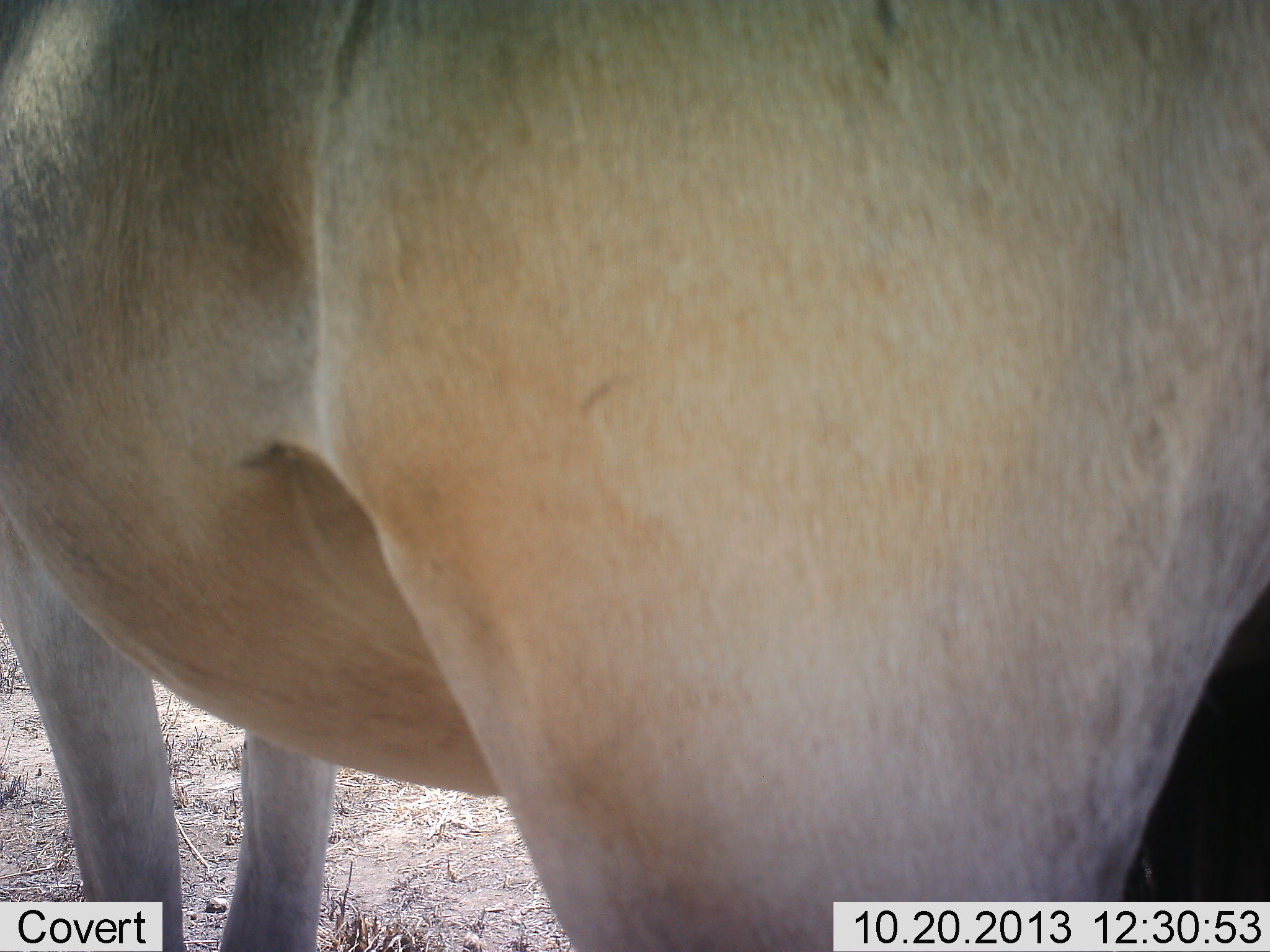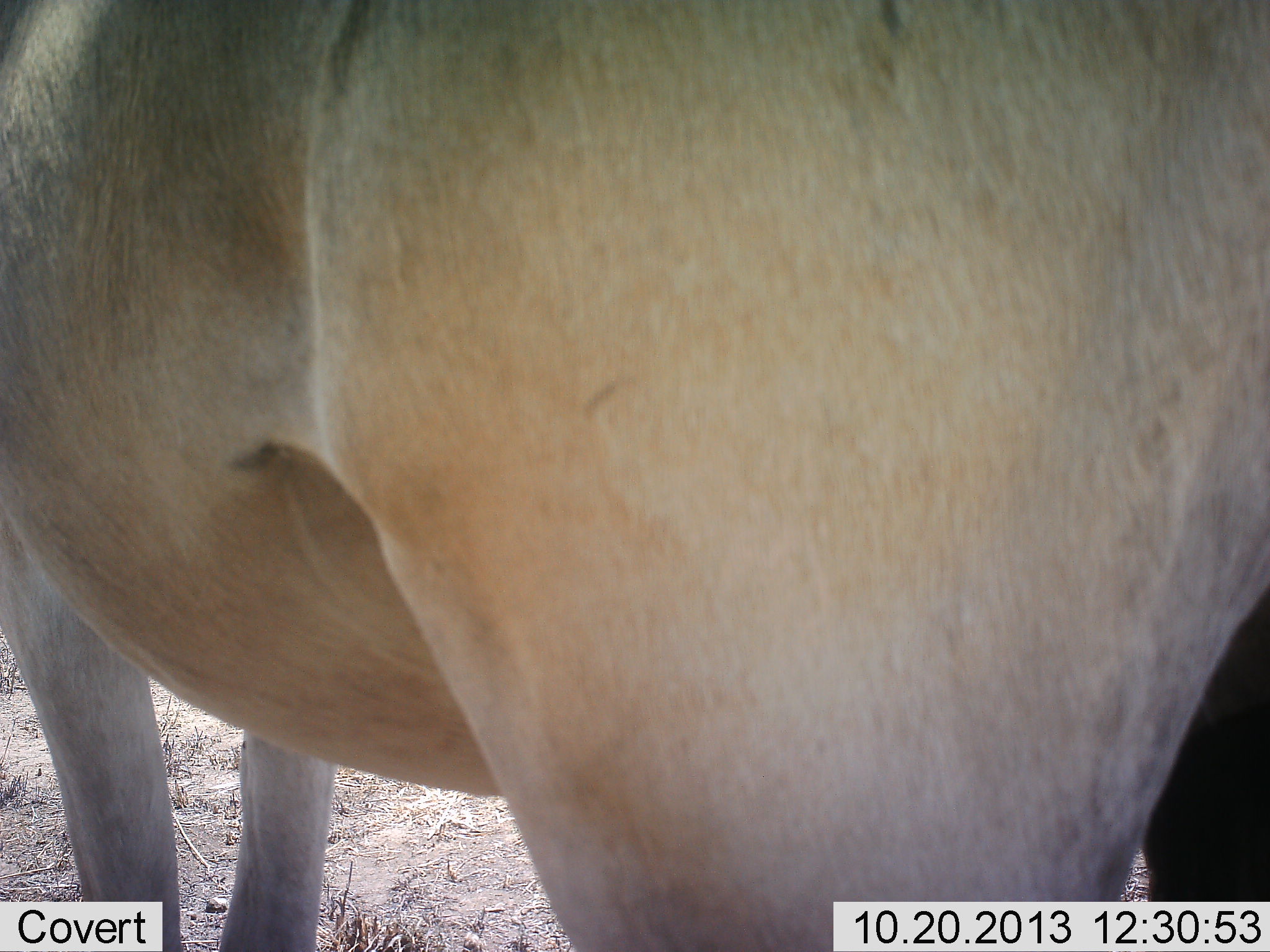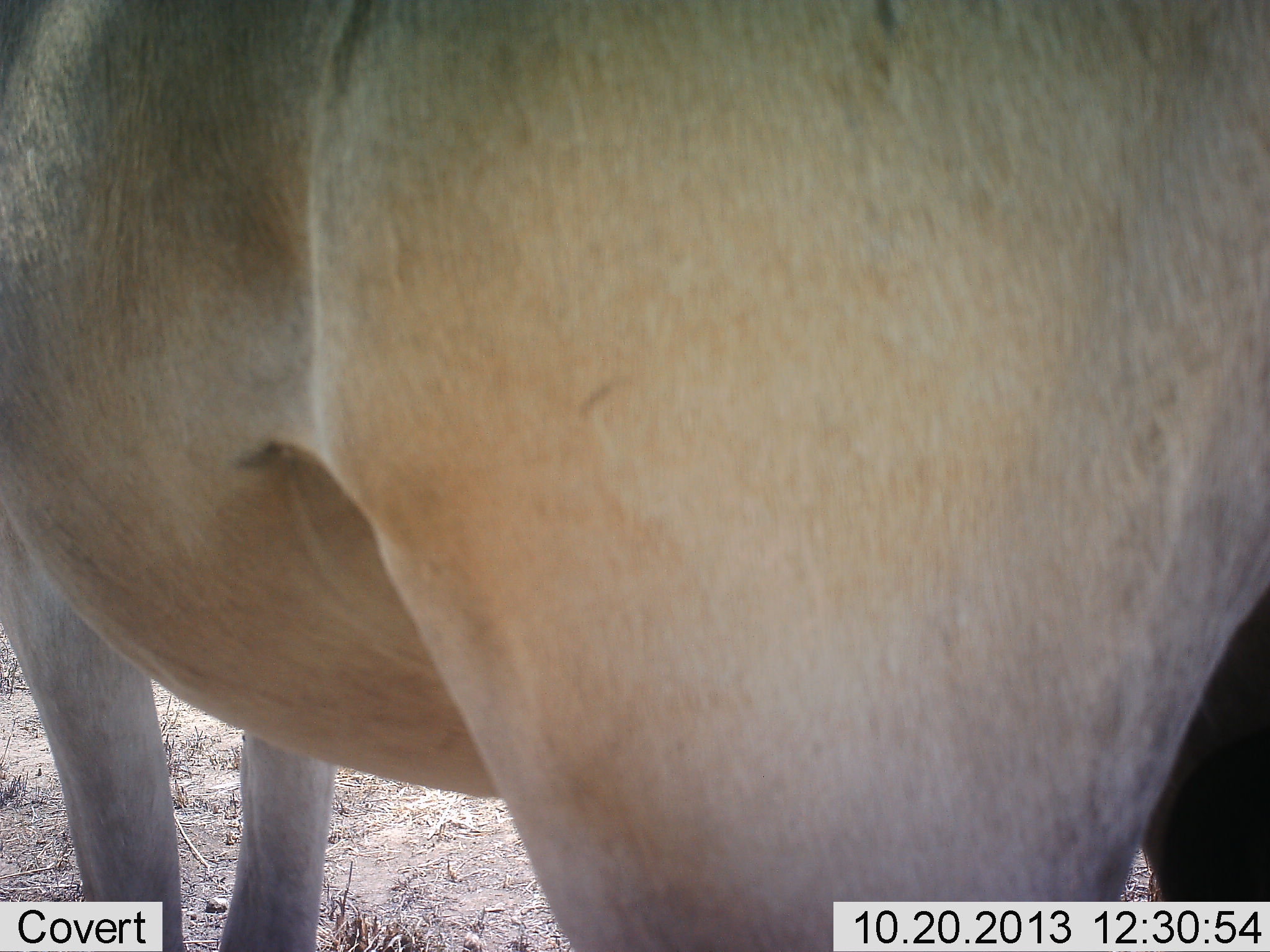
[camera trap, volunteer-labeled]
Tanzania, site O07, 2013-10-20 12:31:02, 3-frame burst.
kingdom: Animalia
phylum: Chordata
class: Mammalia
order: Artiodactyla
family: Bovidae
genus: Alcelaphus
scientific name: Alcelaphus buselaphus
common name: hartebeest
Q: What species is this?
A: Hartebeest (Alcelaphus buselaphus).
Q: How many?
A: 1.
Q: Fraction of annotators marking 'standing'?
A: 100%.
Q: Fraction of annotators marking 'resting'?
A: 10%.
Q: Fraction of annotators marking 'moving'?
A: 0%.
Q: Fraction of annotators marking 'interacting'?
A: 0%.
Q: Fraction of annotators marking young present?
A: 0%.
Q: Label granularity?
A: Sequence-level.